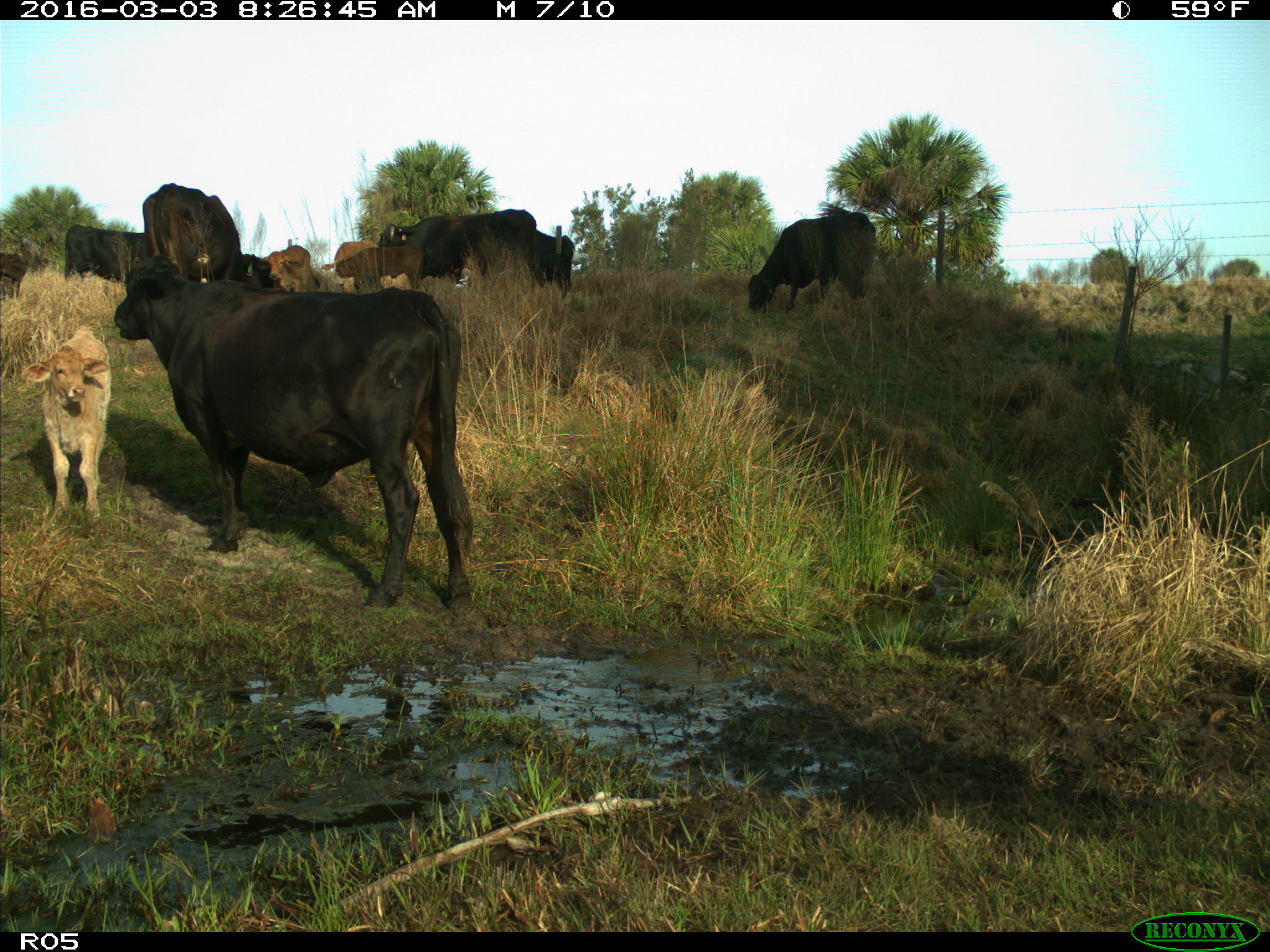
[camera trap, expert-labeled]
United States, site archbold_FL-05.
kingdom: Animalia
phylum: Chordata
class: Mammalia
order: Artiodactyla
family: Bovidae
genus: Bos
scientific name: Bos taurus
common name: domestic cow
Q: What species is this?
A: Bos taurus (domestic cow).